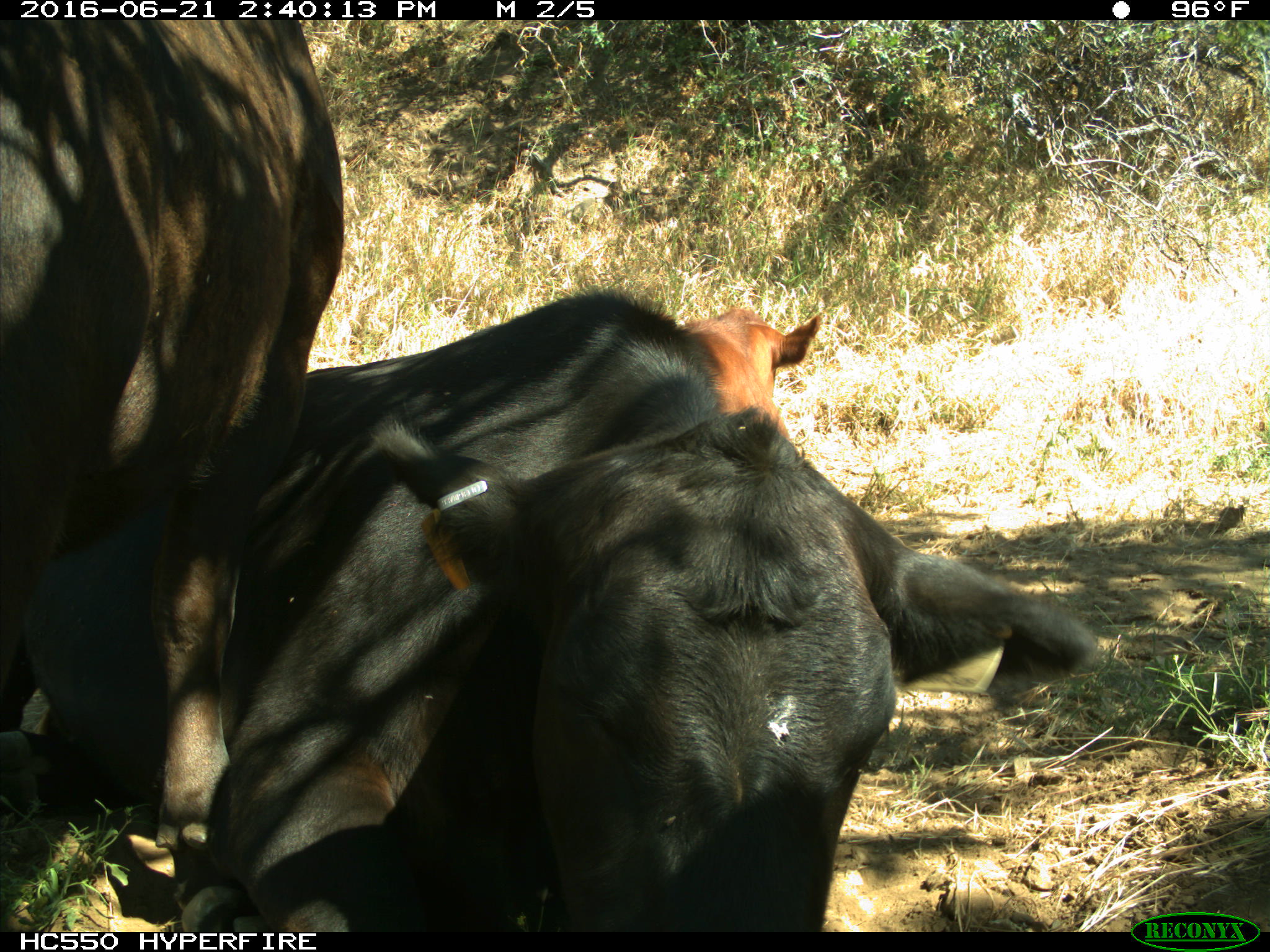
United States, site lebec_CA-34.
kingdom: Animalia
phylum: Chordata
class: Mammalia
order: Artiodactyla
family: Bovidae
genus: Bos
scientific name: Bos taurus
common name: domestic cow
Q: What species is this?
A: Bos taurus (domestic cow).